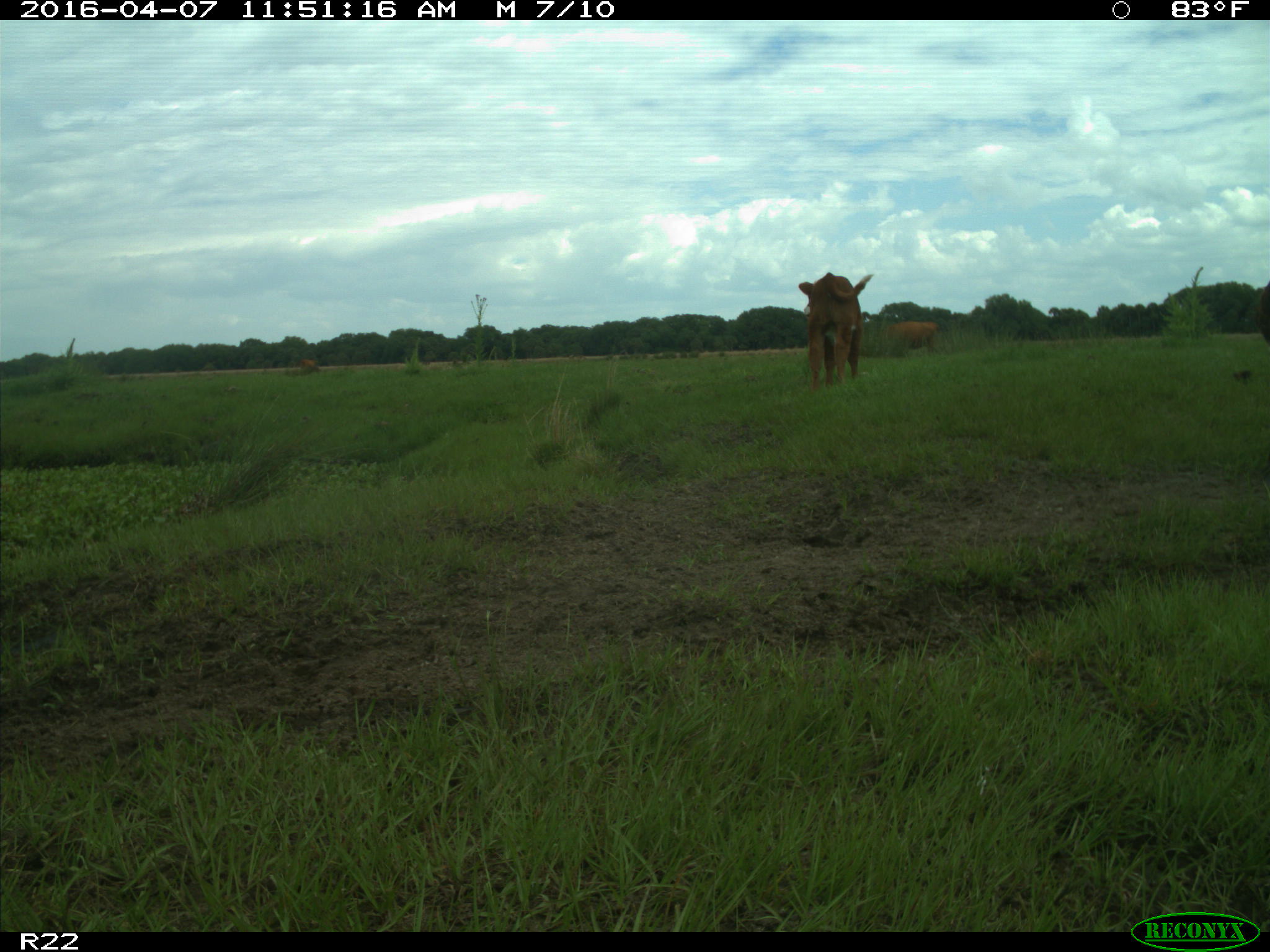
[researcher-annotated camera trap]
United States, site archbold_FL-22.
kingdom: Animalia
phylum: Chordata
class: Mammalia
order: Artiodactyla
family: Bovidae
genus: Bos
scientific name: Bos taurus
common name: domestic cow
Bos taurus (domestic cow).